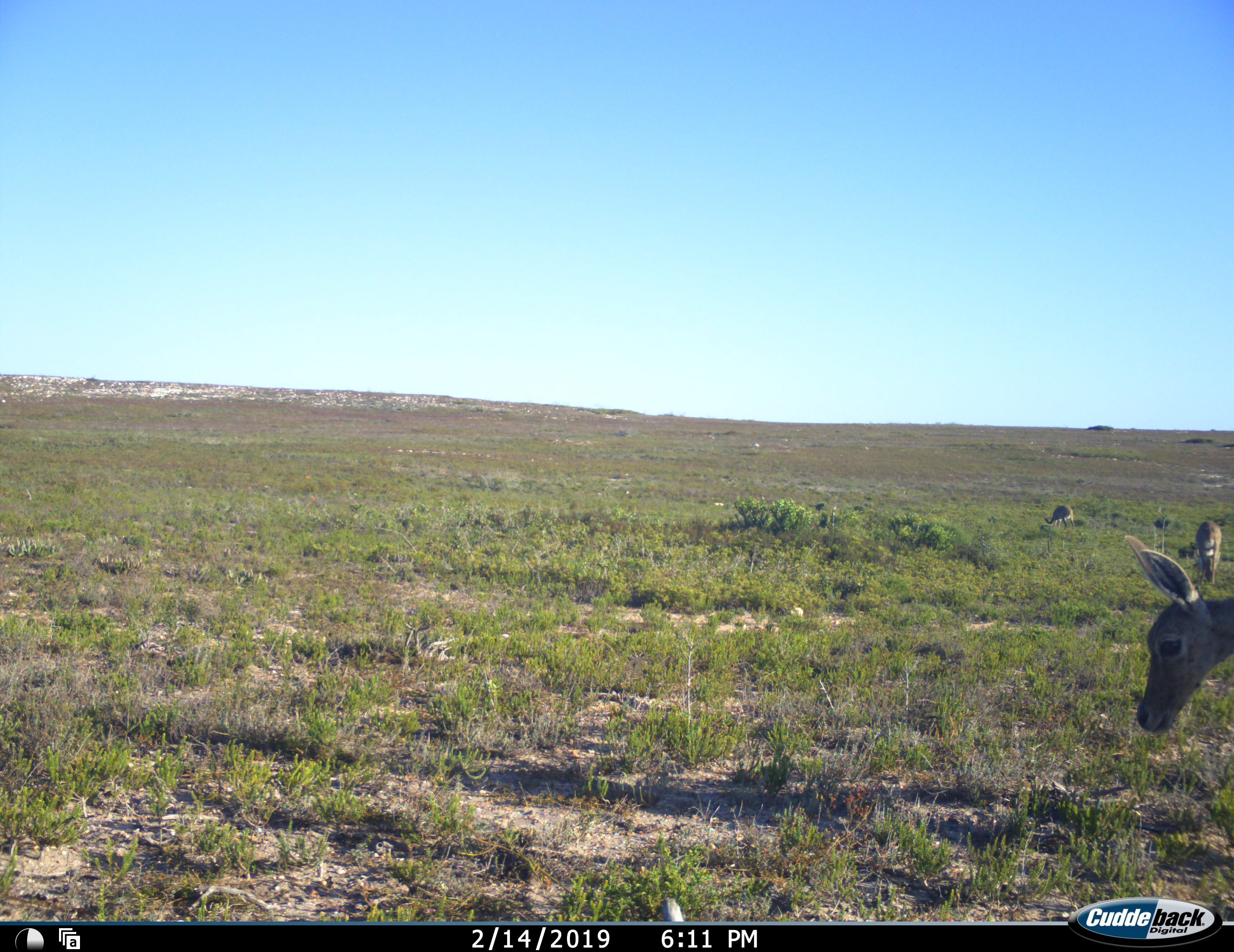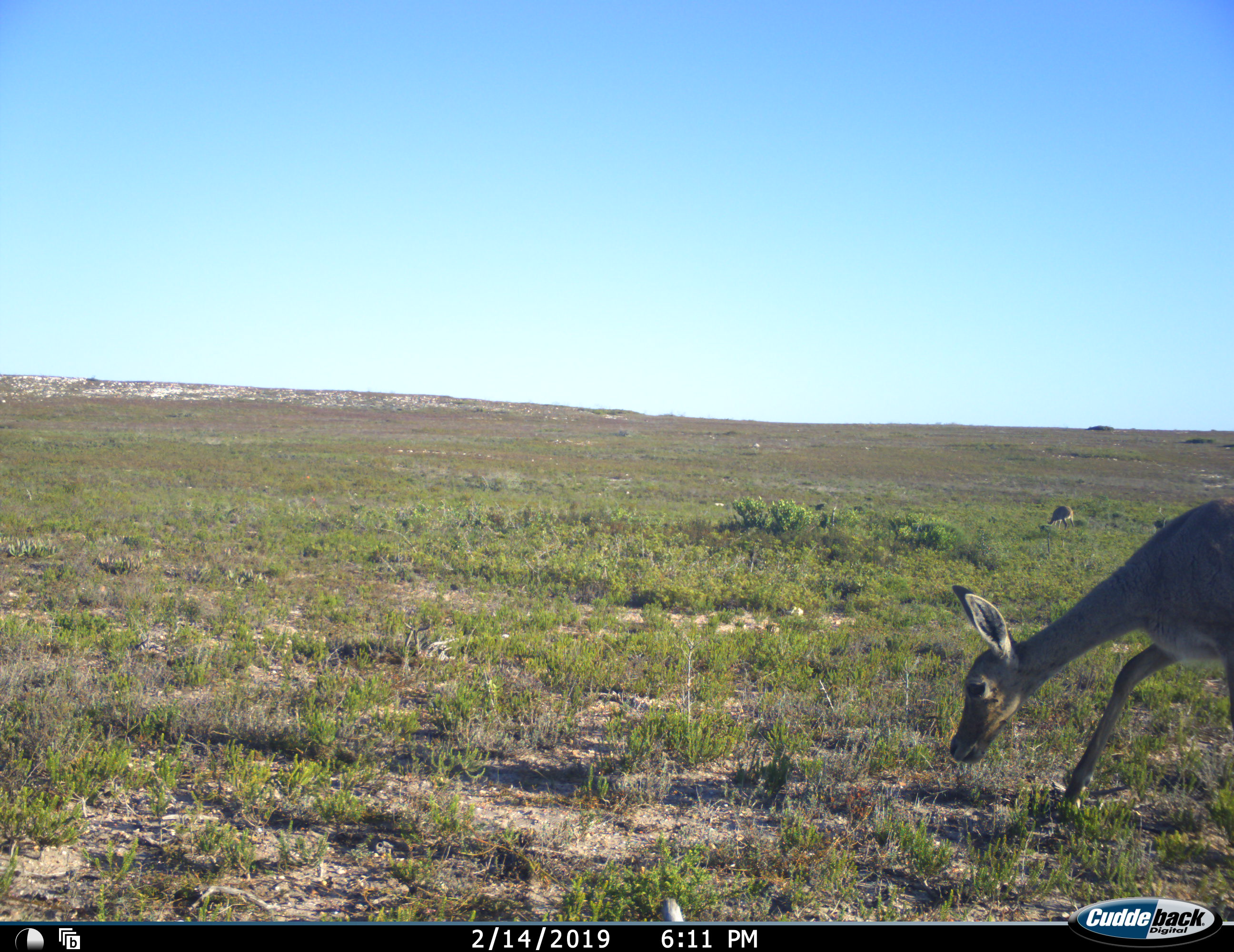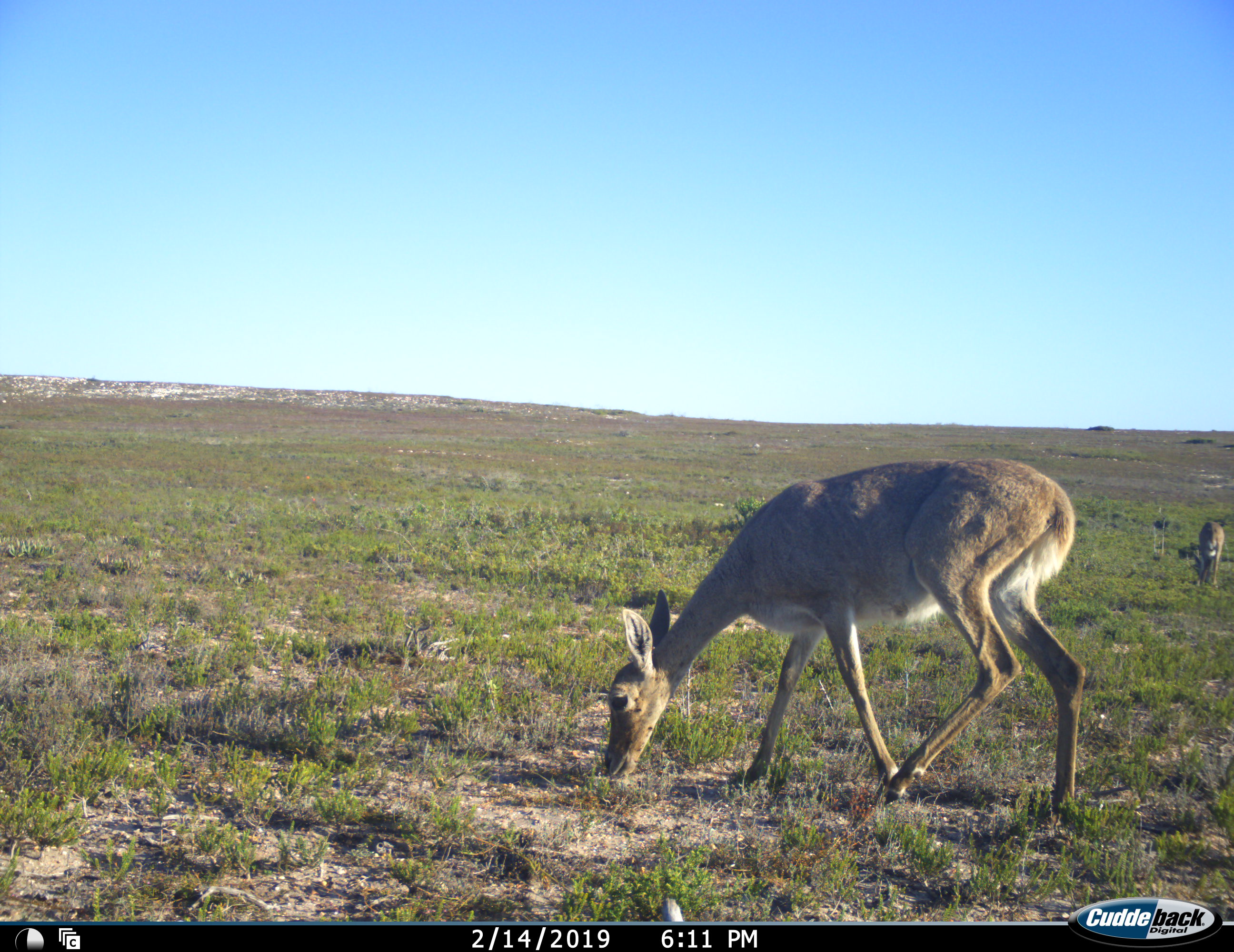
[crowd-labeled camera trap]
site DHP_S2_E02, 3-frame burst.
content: unidentified animal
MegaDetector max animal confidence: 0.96